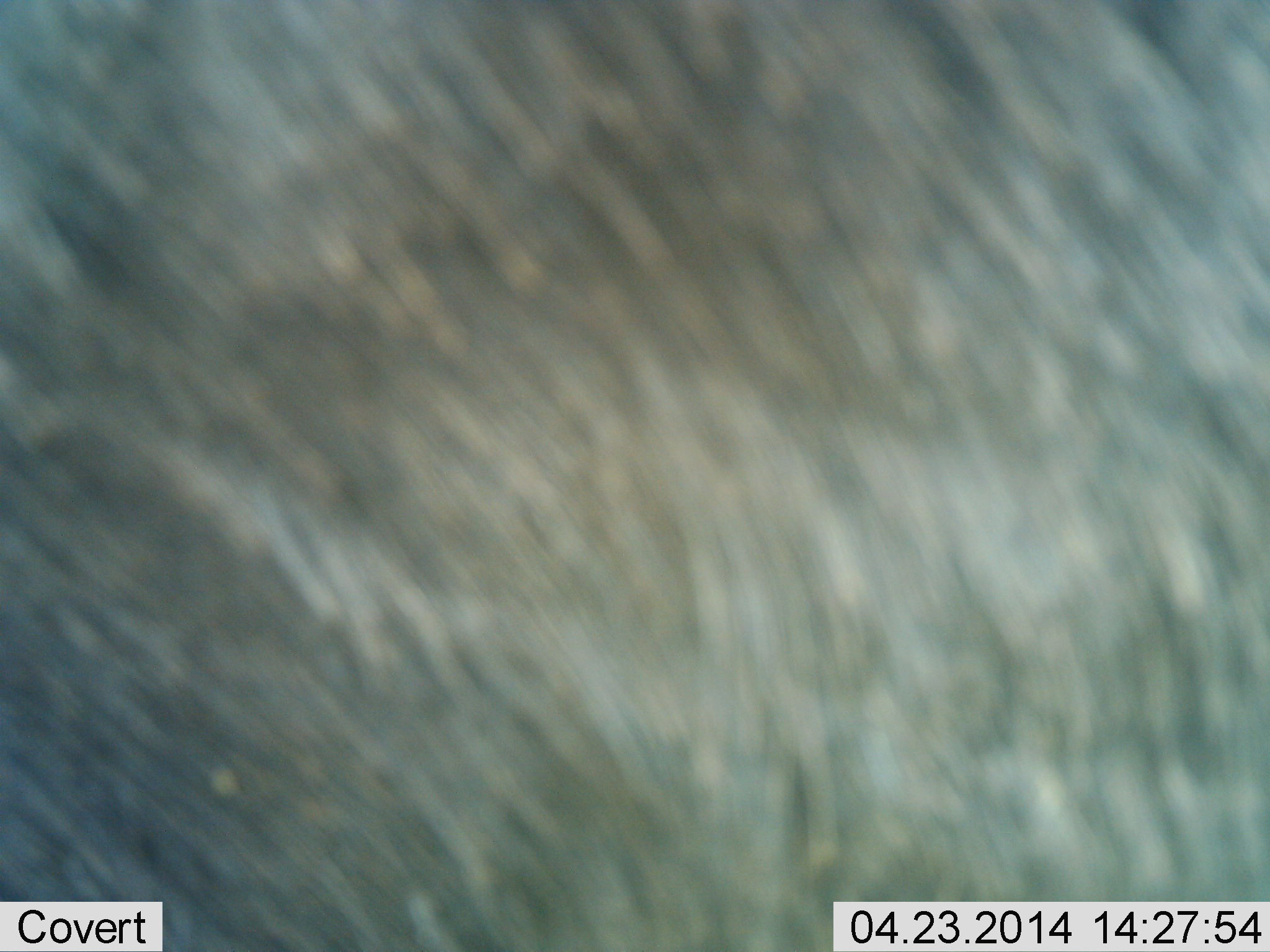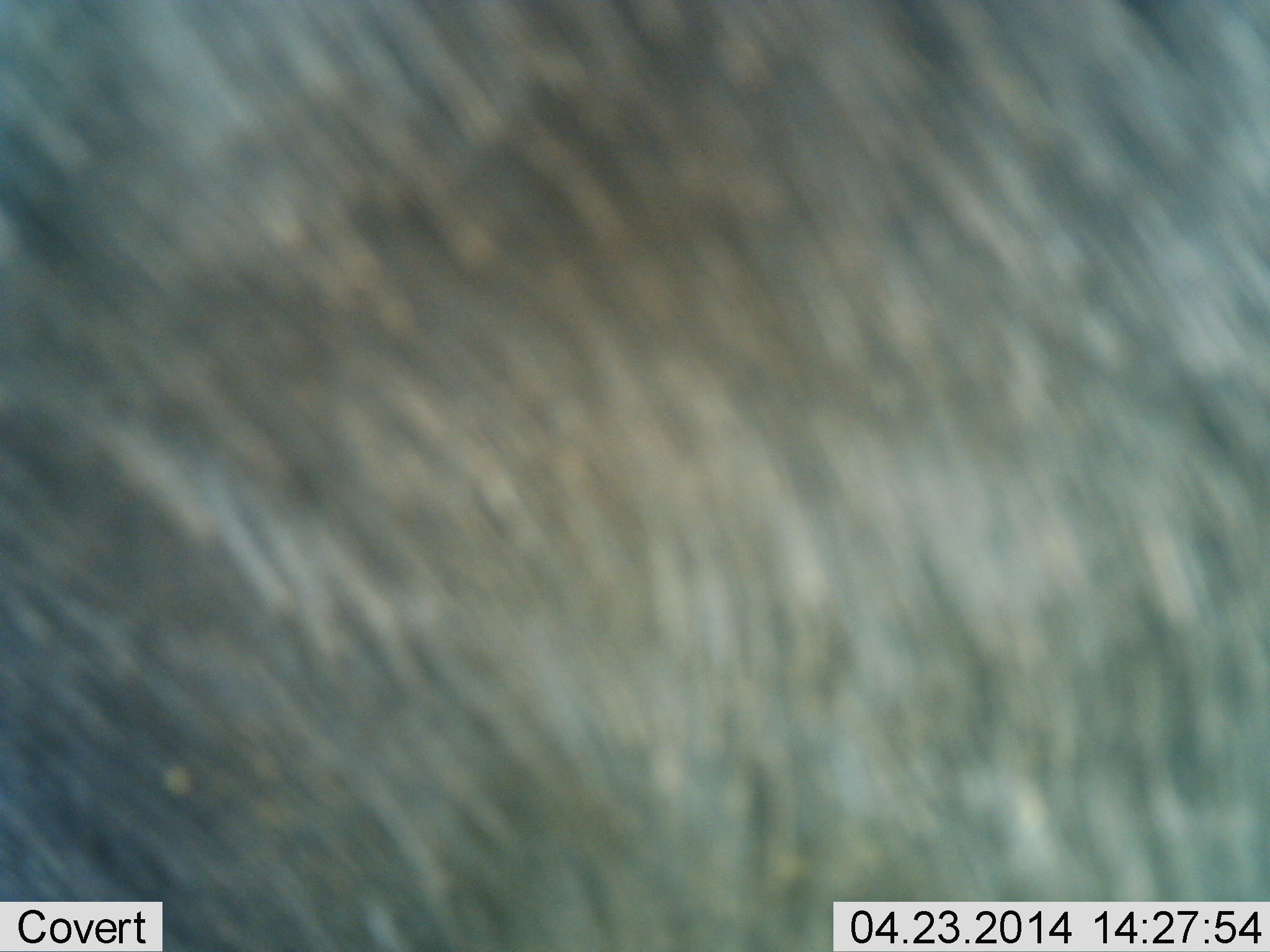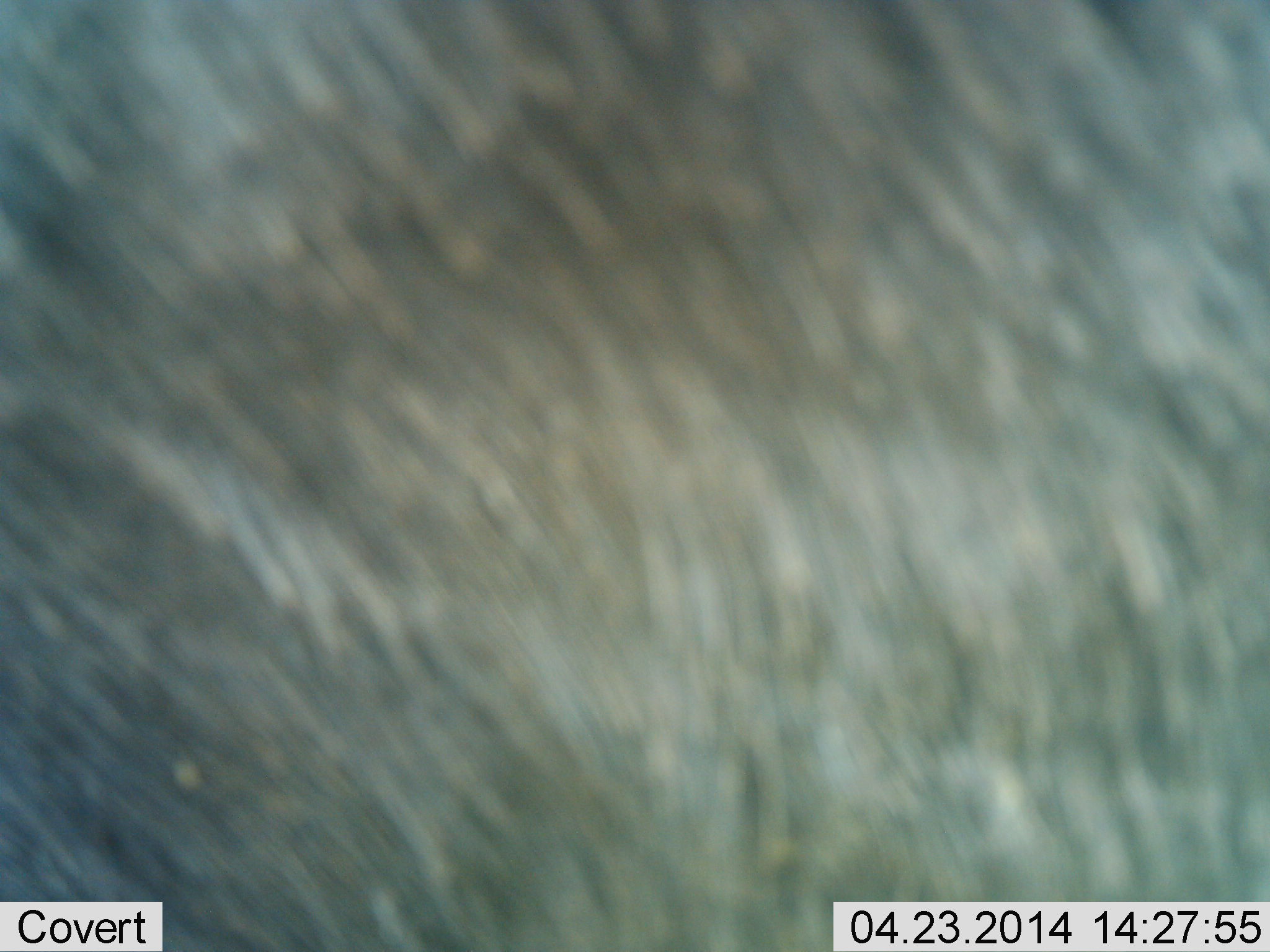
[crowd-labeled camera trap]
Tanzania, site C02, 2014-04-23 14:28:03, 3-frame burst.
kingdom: Animalia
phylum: Chordata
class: Mammalia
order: Artiodactyla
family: Bovidae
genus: Connochaetes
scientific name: Connochaetes taurinus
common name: blue wildebeest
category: wildebeest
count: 1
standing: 70%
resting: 0%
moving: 30%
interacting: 0%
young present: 0%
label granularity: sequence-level